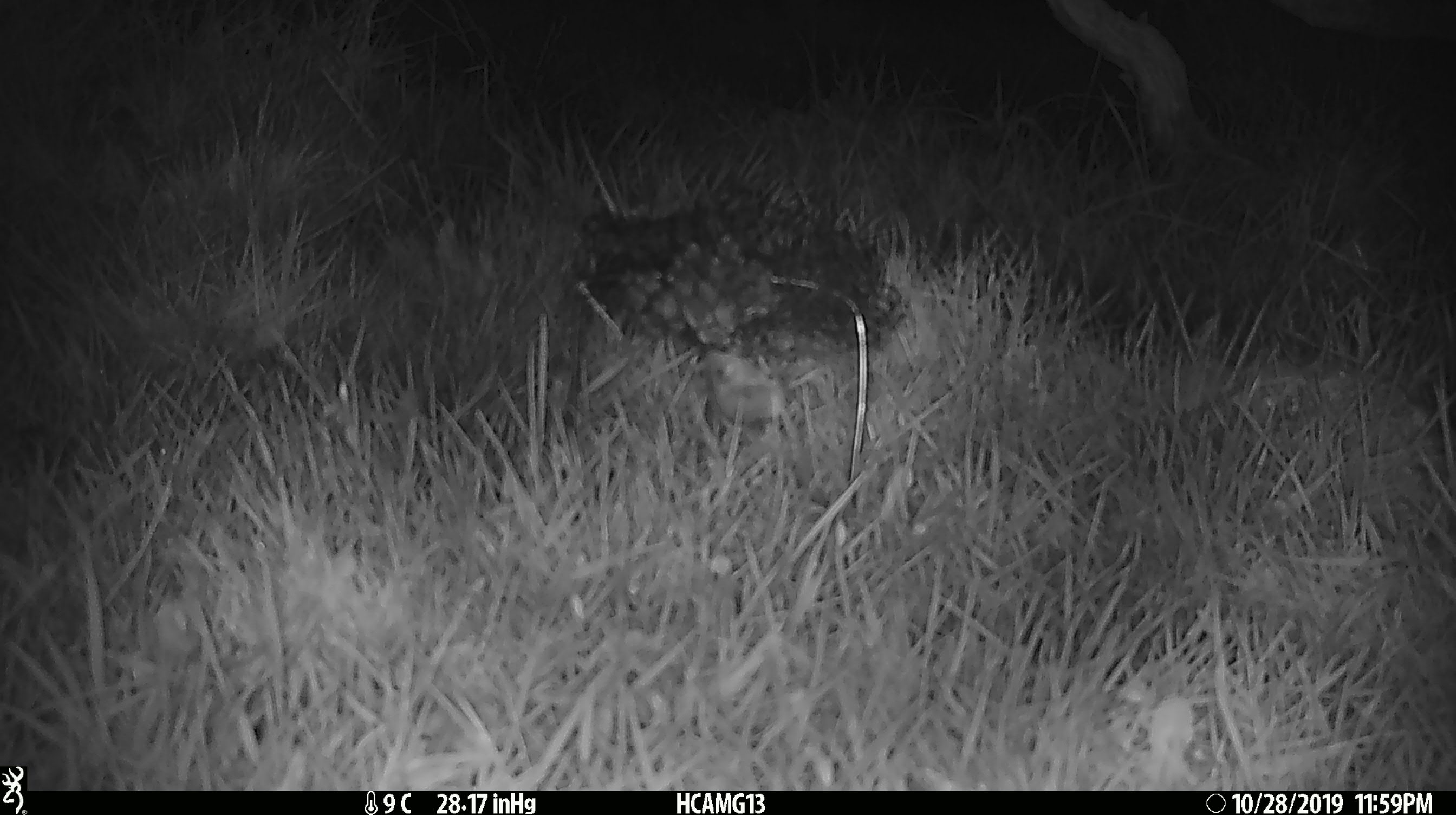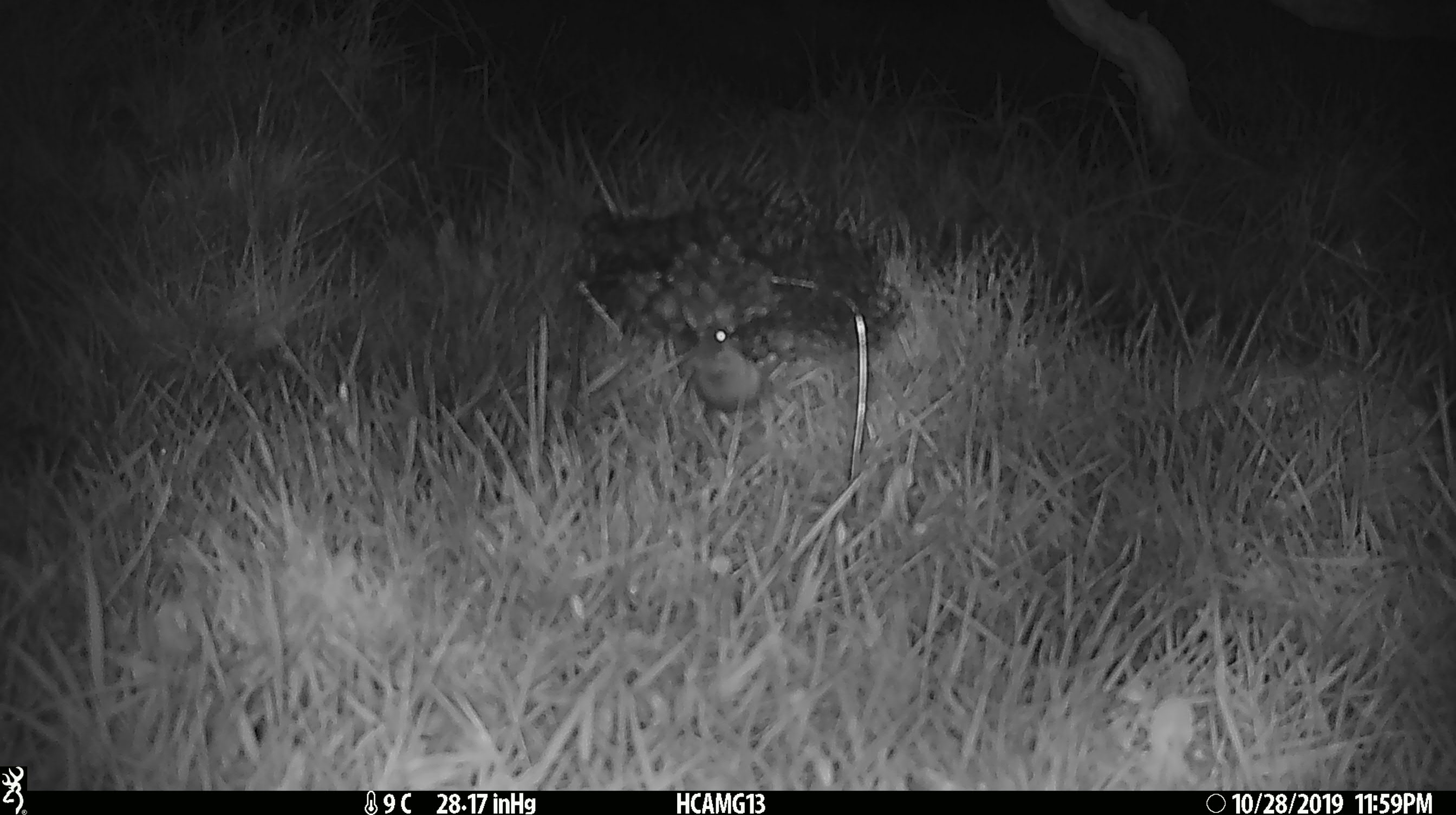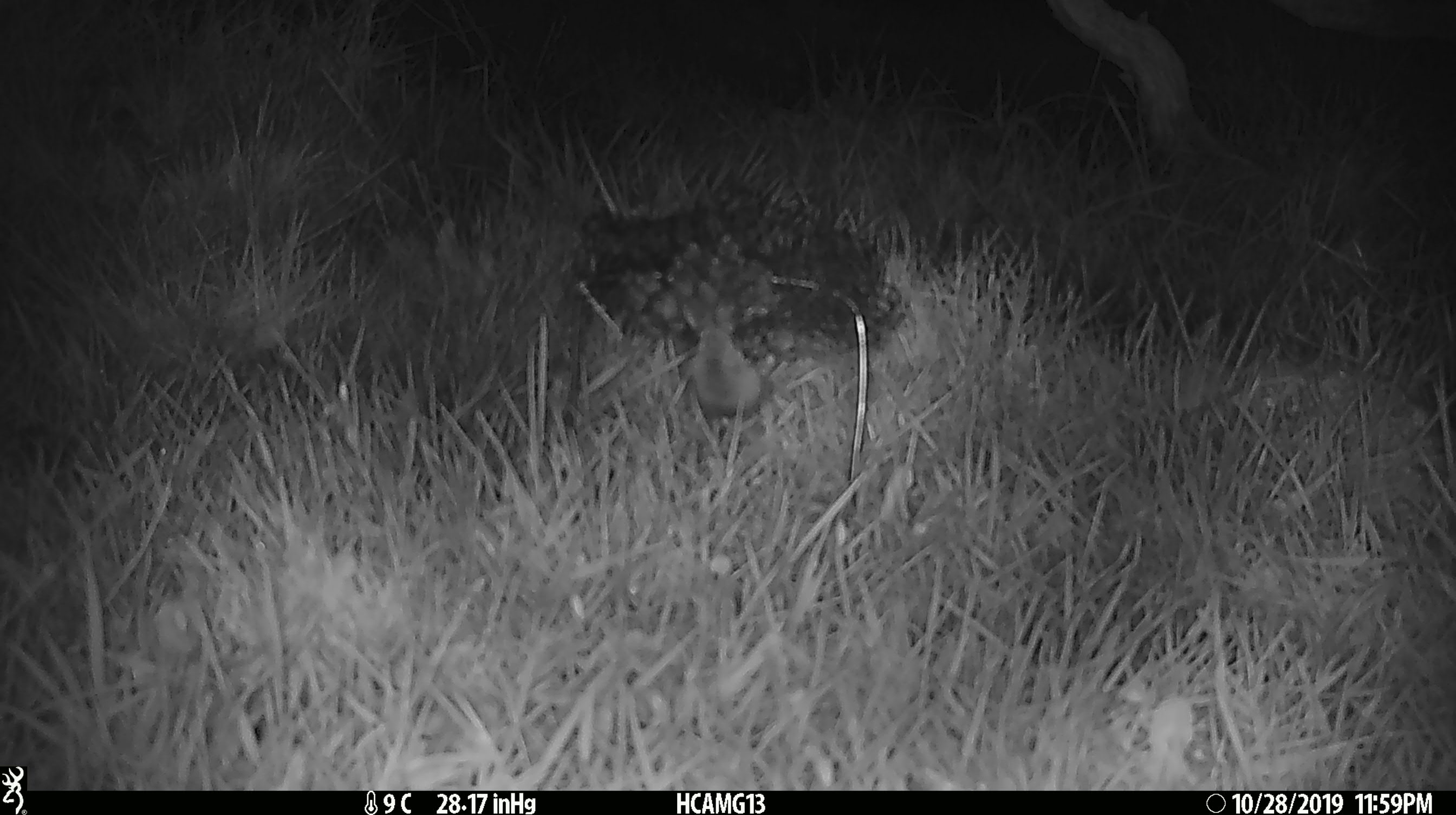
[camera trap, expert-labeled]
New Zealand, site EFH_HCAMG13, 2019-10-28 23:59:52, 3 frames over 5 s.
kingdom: Animalia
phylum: Chordata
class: Mammalia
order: Rodentia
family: Muridae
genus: Mus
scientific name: Mus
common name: mouse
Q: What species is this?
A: Mouse (Mus).